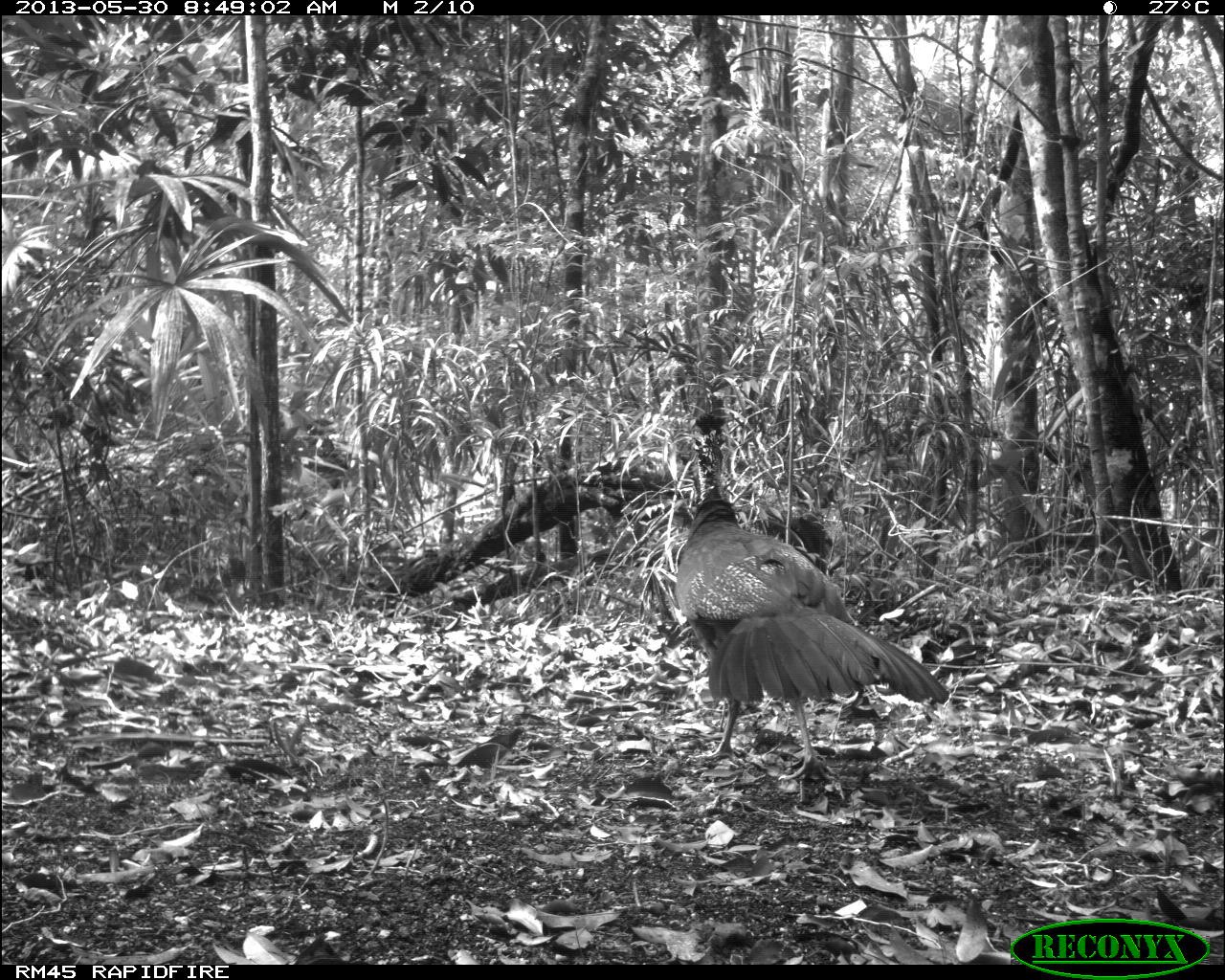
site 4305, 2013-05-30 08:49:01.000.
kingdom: Animalia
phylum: Chordata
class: Aves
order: Galliformes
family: Cracidae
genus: Crax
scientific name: Crax rubra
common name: great curassow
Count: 1.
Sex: female.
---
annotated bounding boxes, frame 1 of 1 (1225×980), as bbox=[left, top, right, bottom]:
crax rubra: bbox=[675, 411, 949, 783]